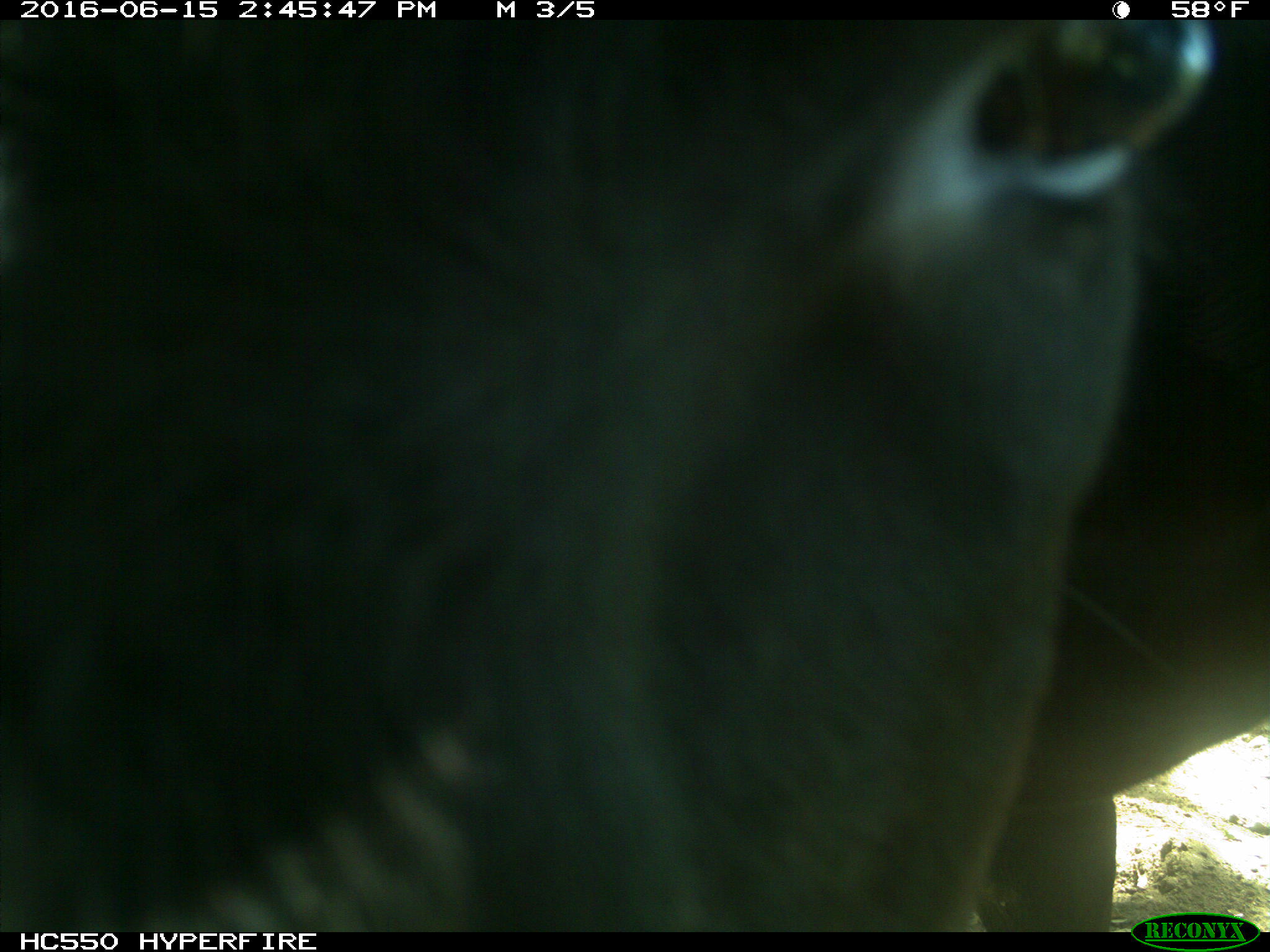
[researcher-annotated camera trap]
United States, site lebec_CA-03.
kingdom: Animalia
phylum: Chordata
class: Mammalia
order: Artiodactyla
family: Bovidae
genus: Bos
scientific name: Bos taurus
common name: domestic cow